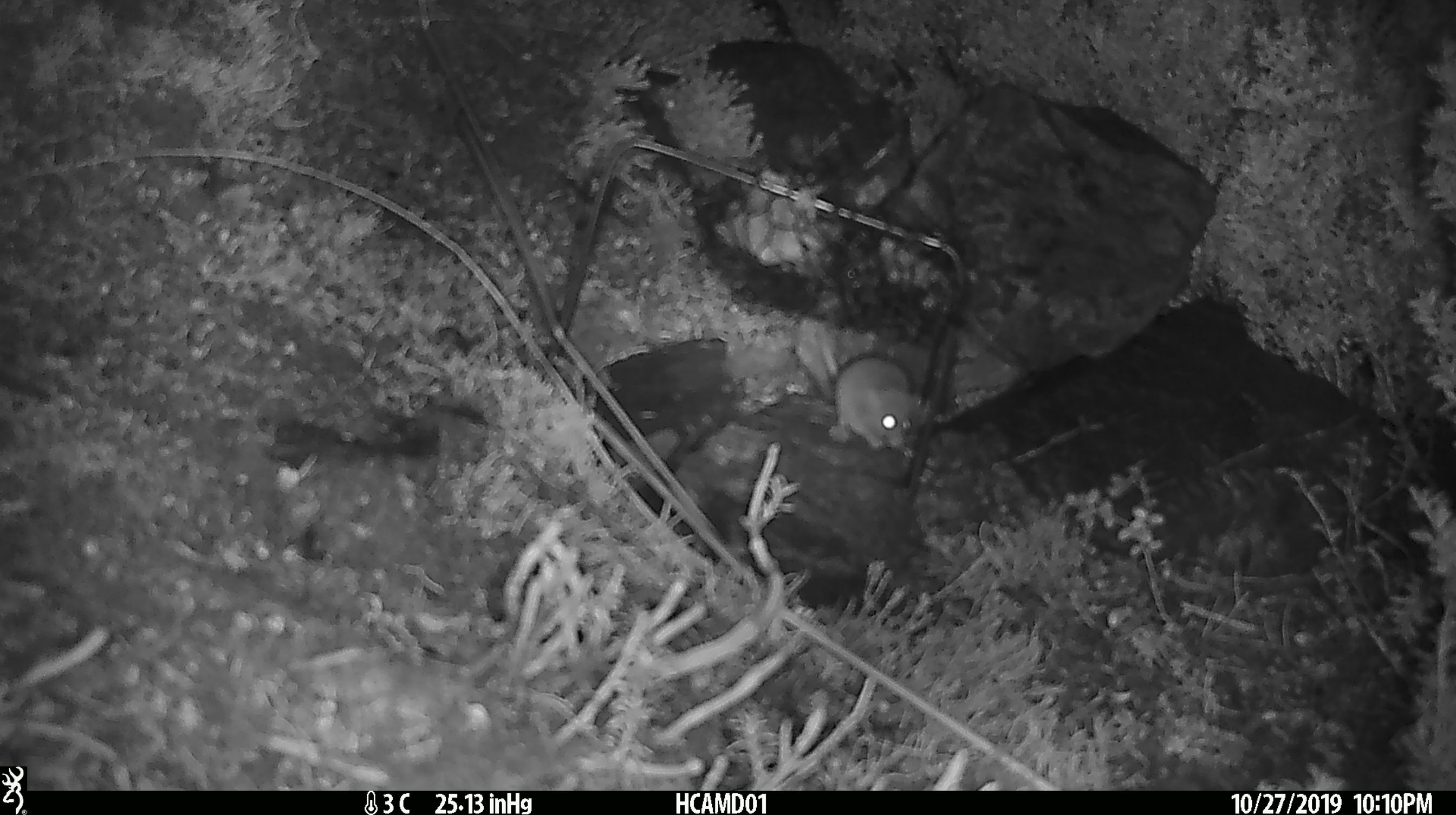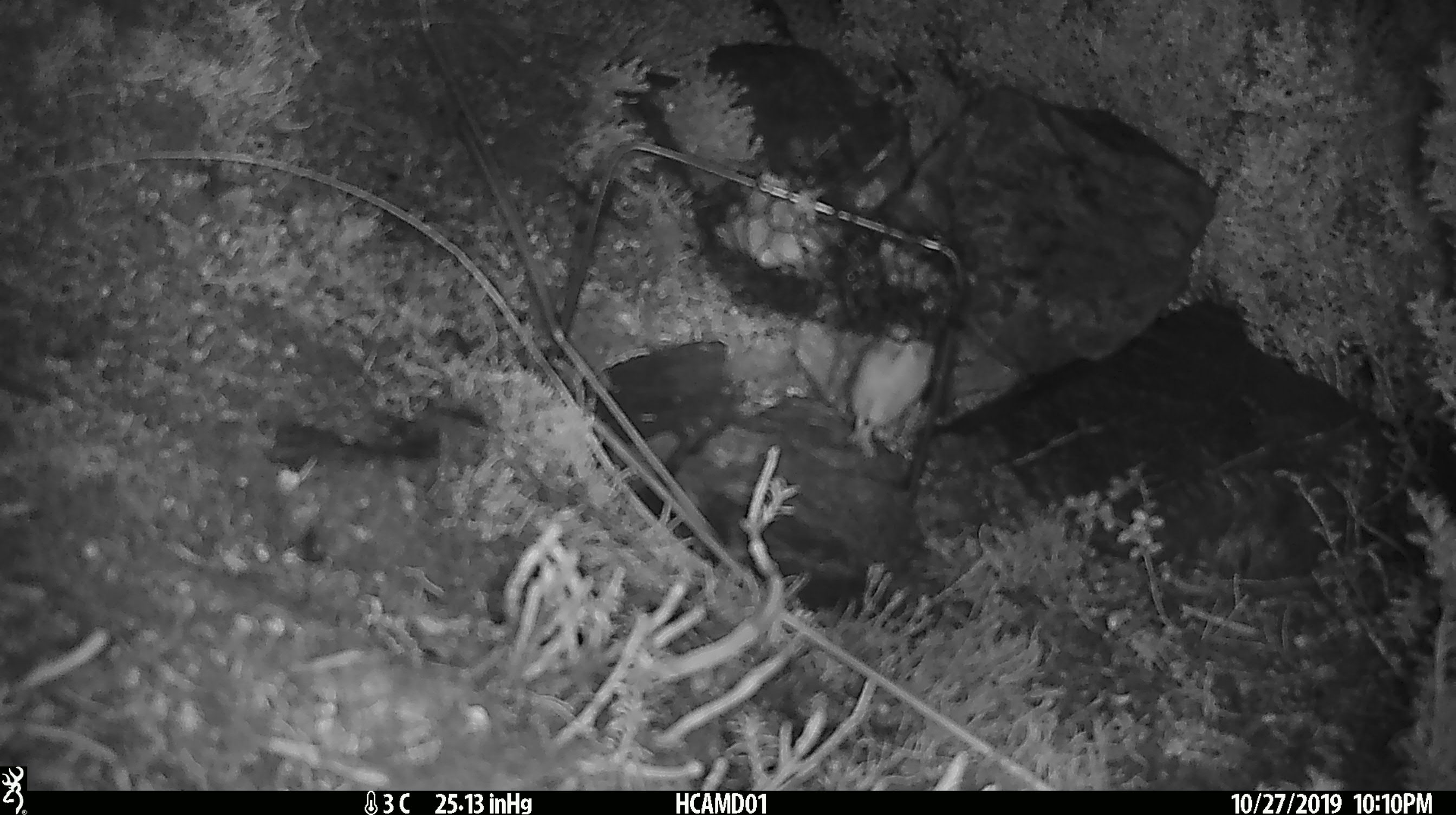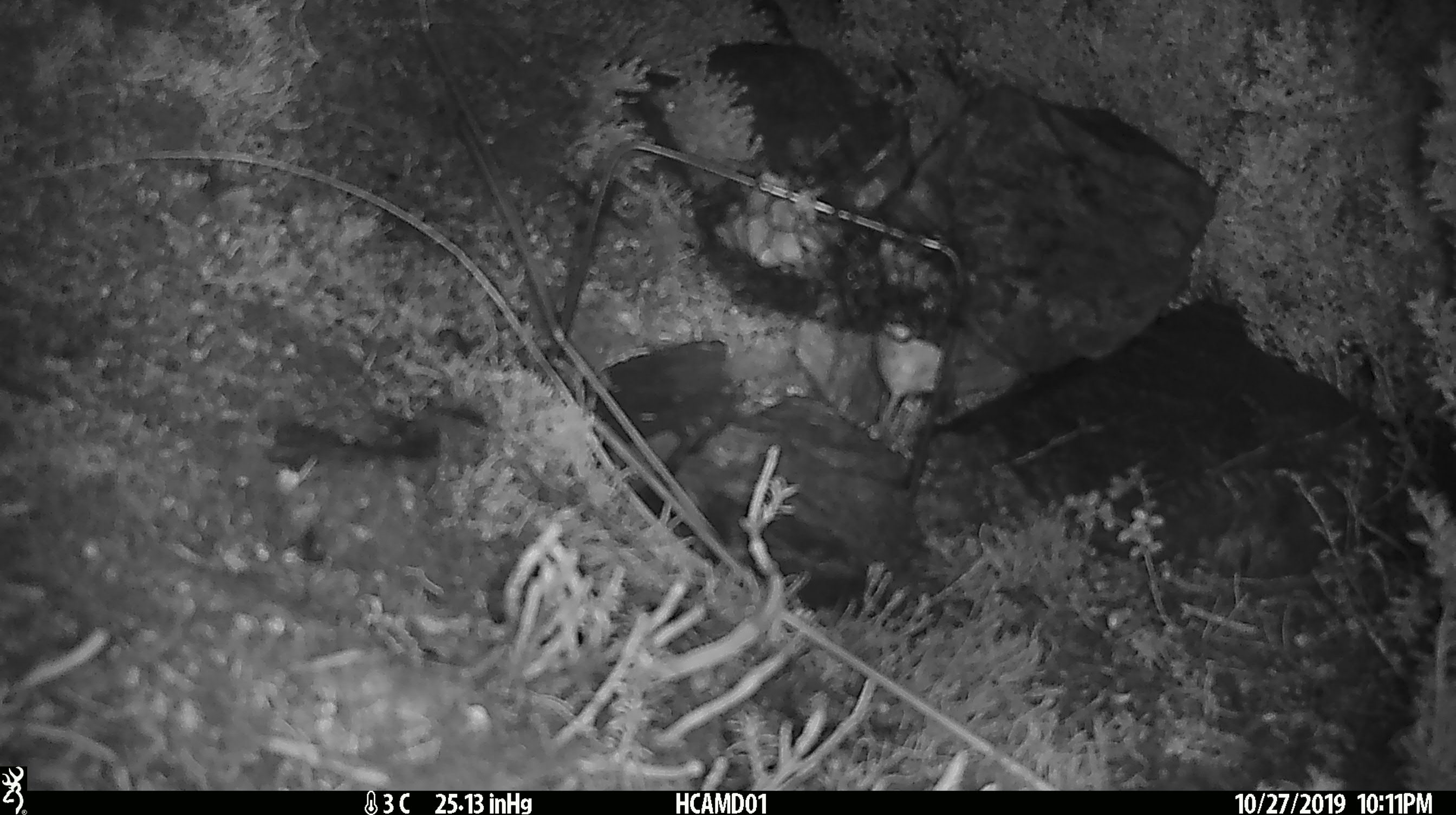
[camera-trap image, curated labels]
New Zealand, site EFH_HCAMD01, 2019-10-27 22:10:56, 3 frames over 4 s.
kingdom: Animalia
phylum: Chordata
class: Mammalia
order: Rodentia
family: Muridae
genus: Mus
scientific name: Mus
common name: mouse